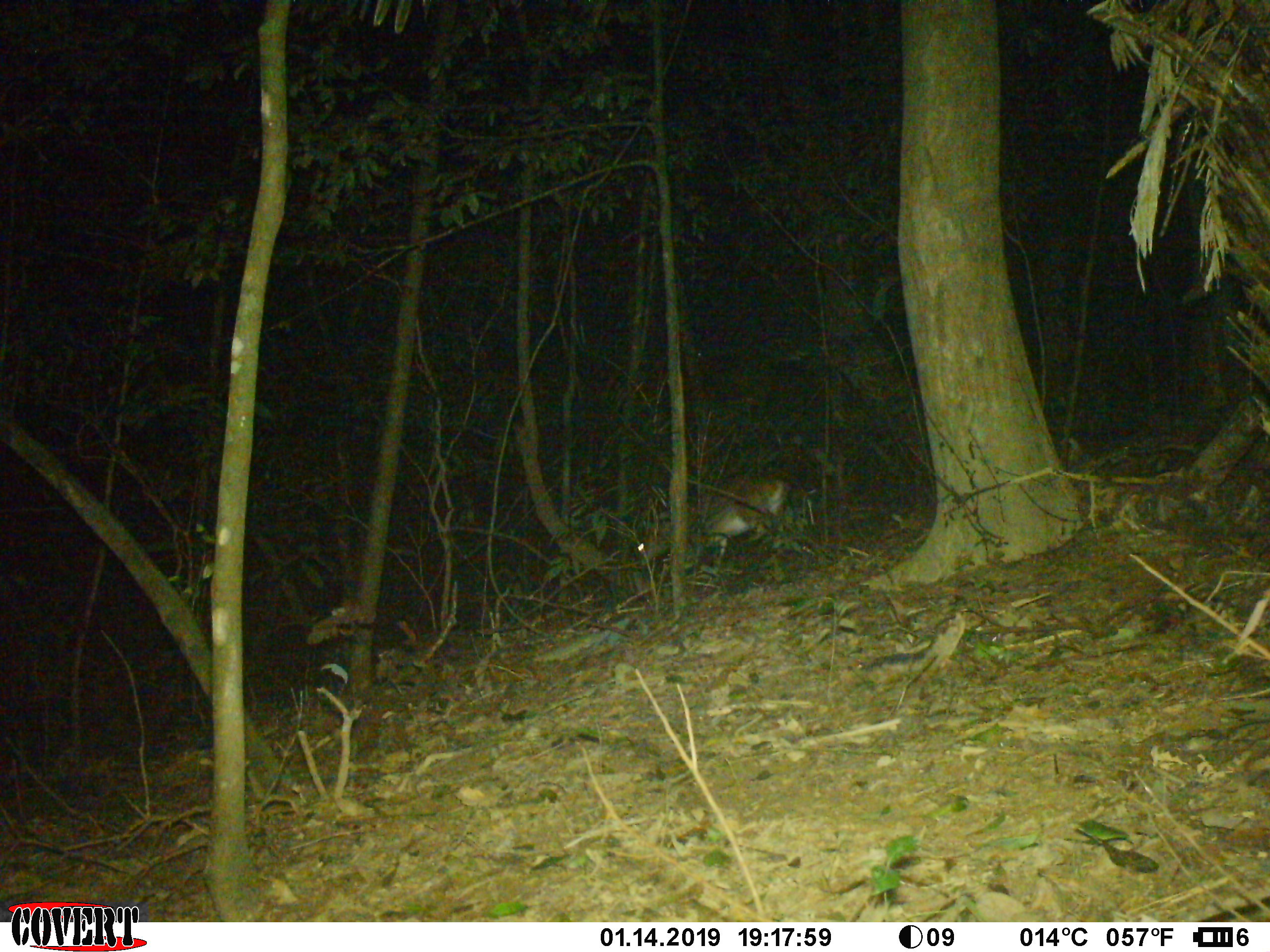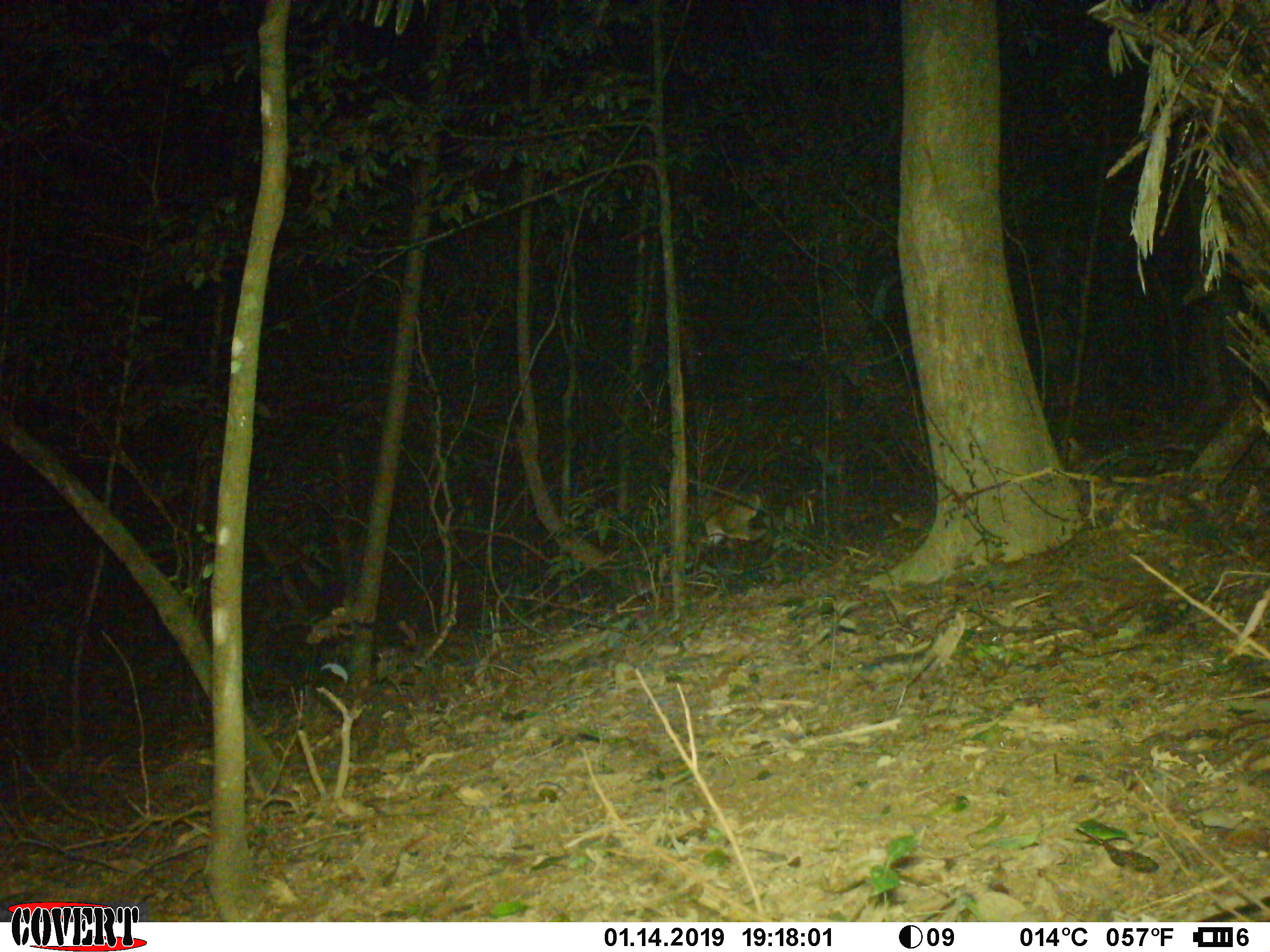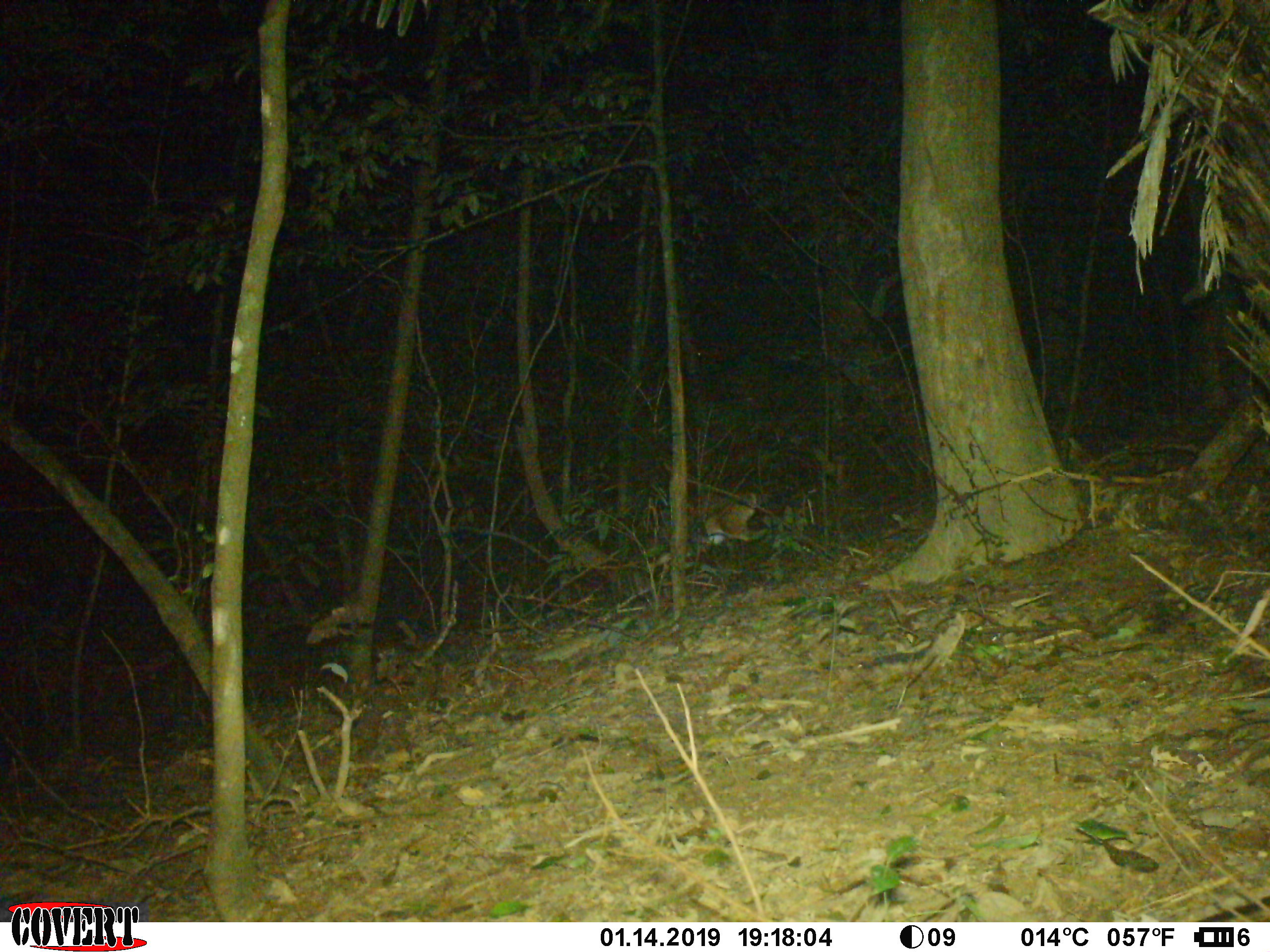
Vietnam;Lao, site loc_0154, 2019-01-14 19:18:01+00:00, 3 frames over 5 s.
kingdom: Animalia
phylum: Chordata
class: Mammalia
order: Artiodactyla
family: Cervidae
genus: Muntiacus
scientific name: Muntiacus vuquangensis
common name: large-antlered muntjac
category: large antlered muntjac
Large antlered muntjac (large-antlered muntjac) (Muntiacus vuquangensis). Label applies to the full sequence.